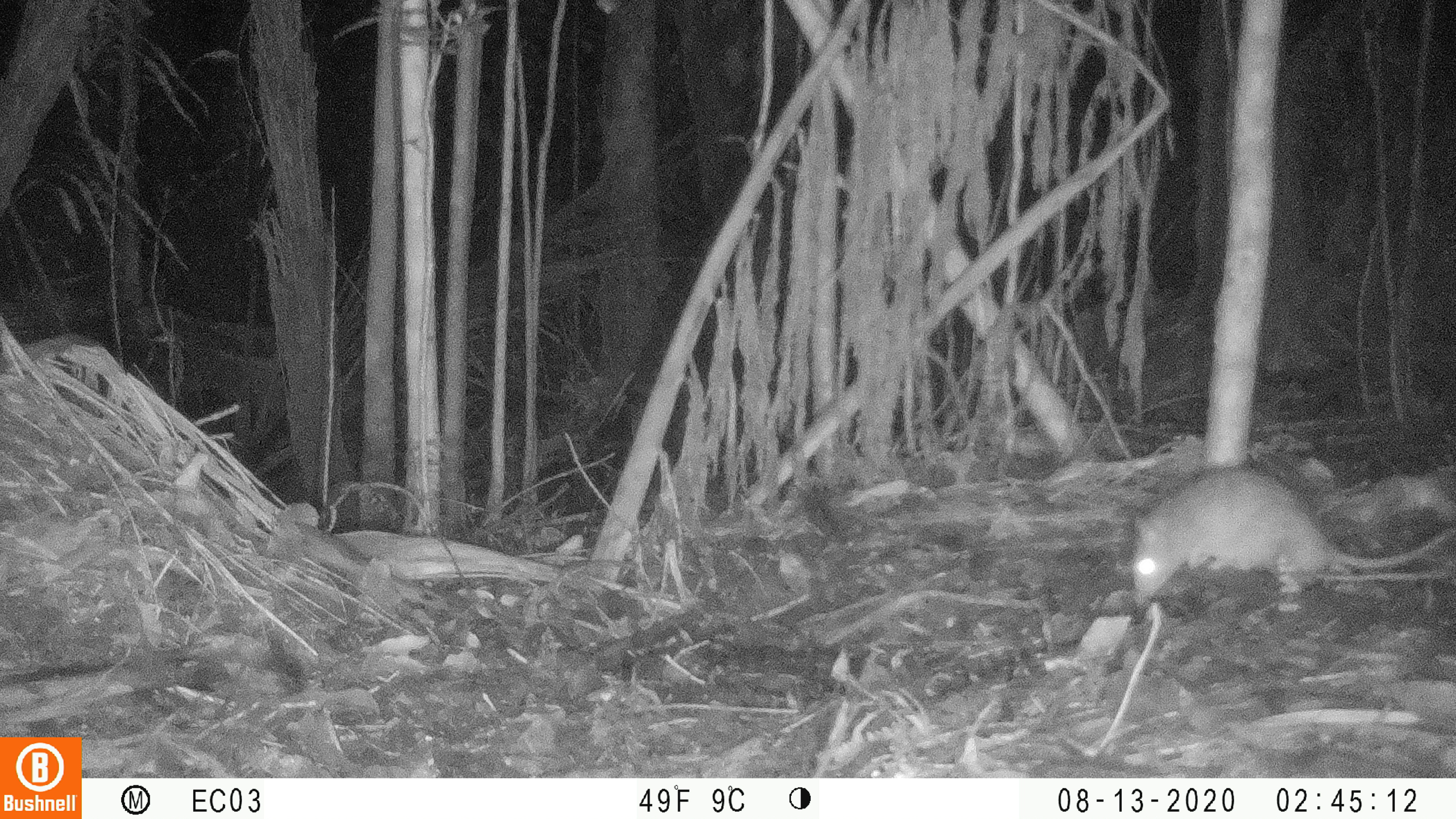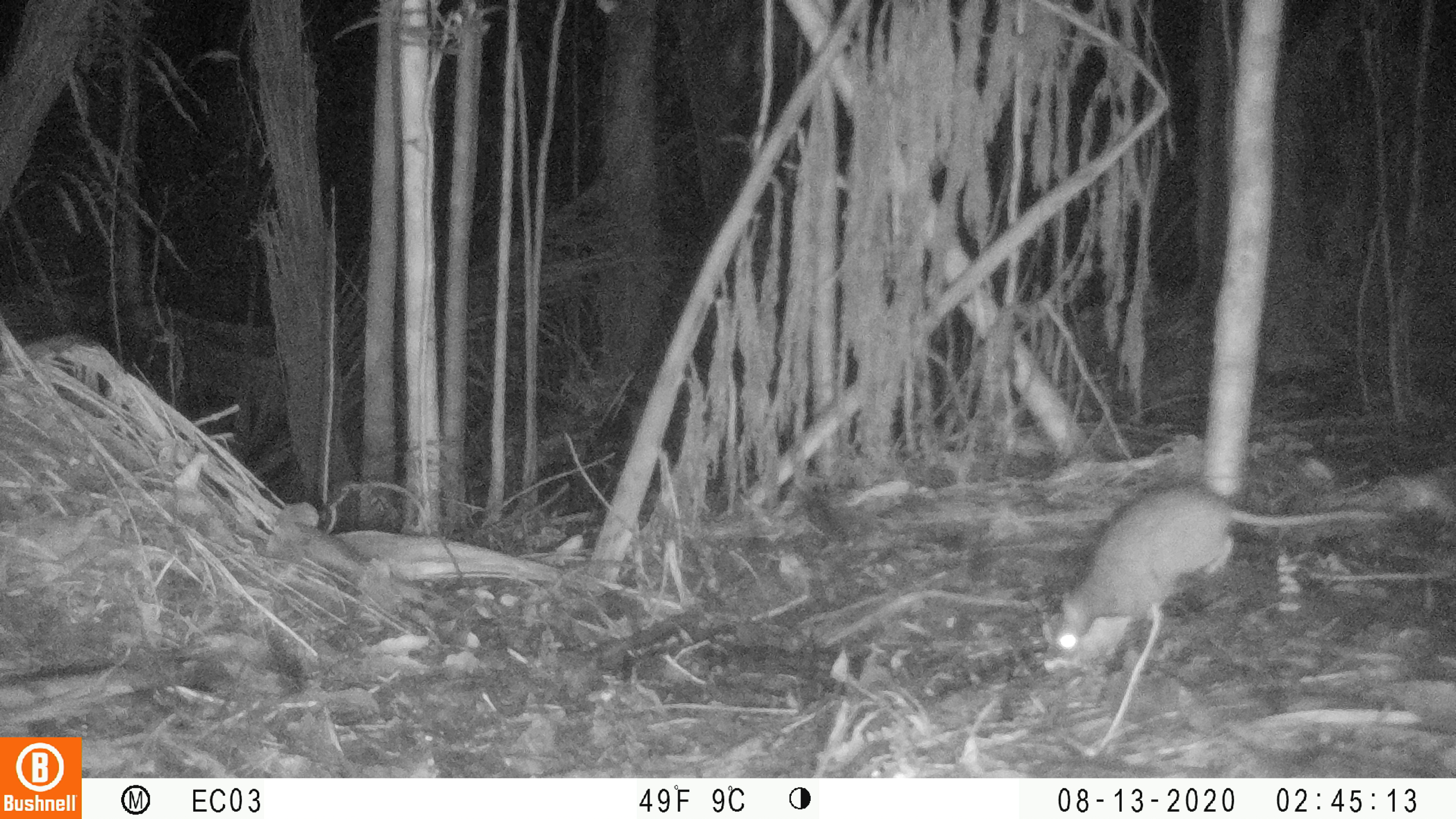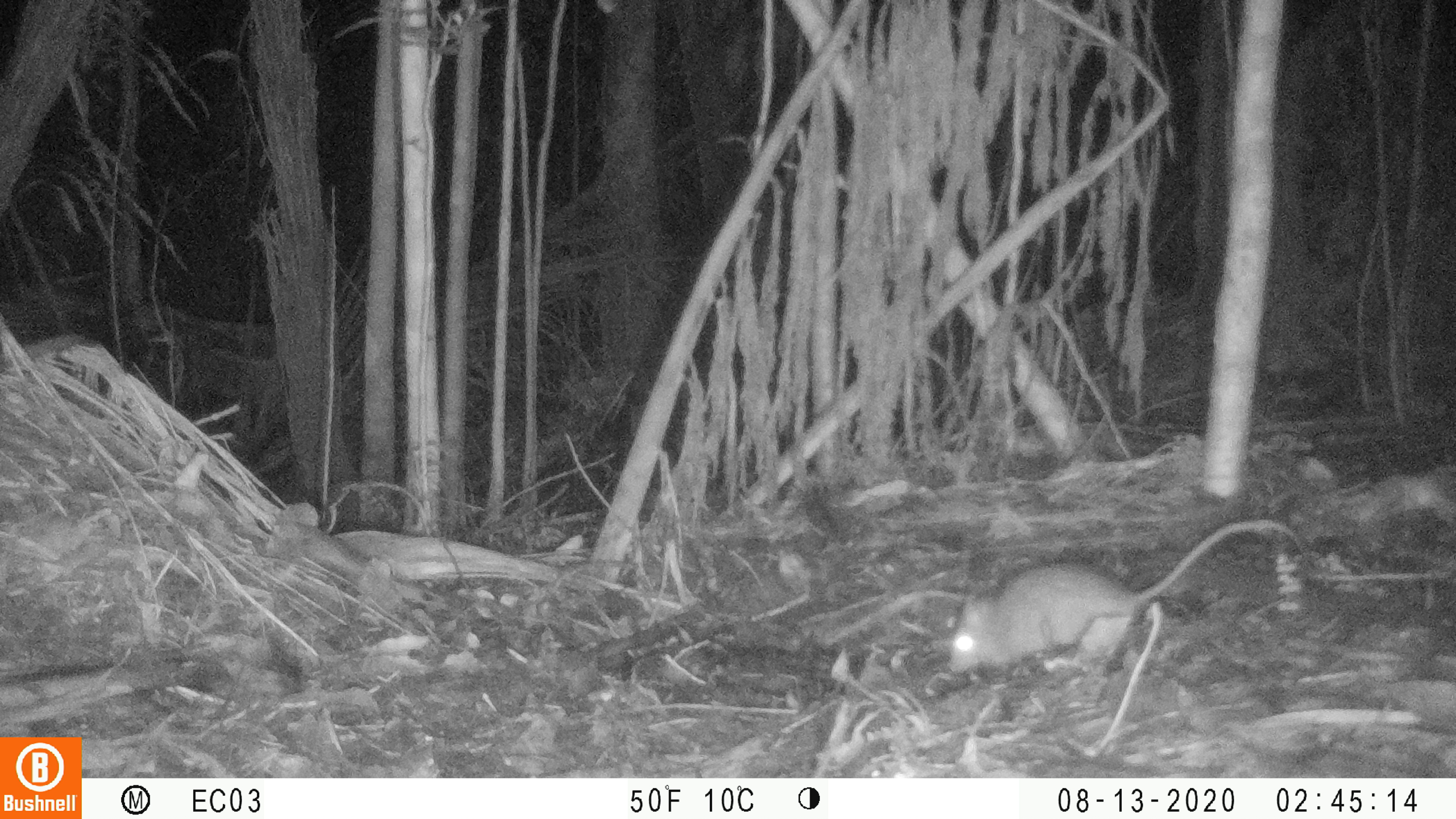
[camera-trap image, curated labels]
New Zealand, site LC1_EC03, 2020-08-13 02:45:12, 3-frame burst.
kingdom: Animalia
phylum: Chordata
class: Mammalia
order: Rodentia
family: Muridae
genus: Rattus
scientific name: Rattus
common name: rat